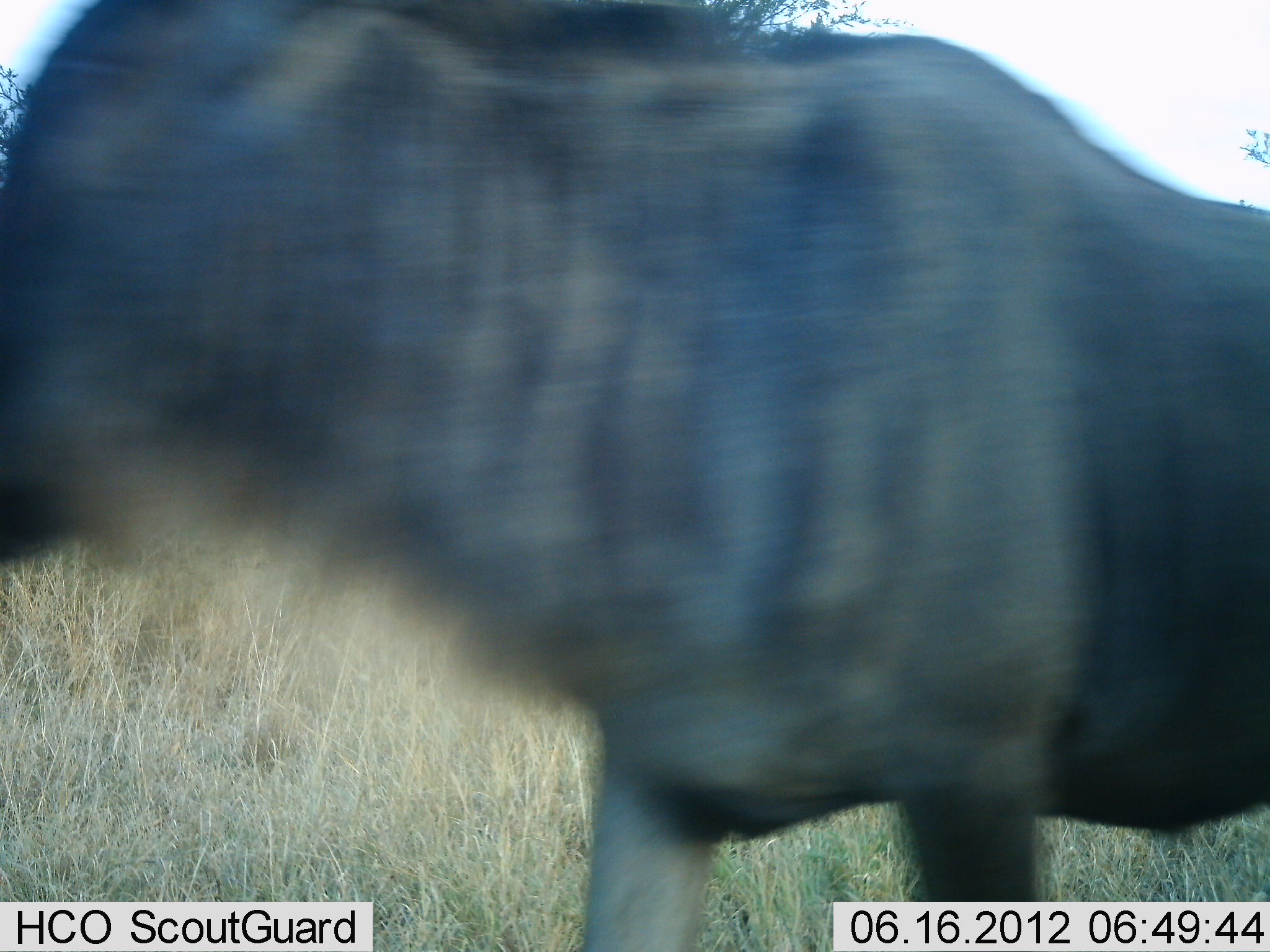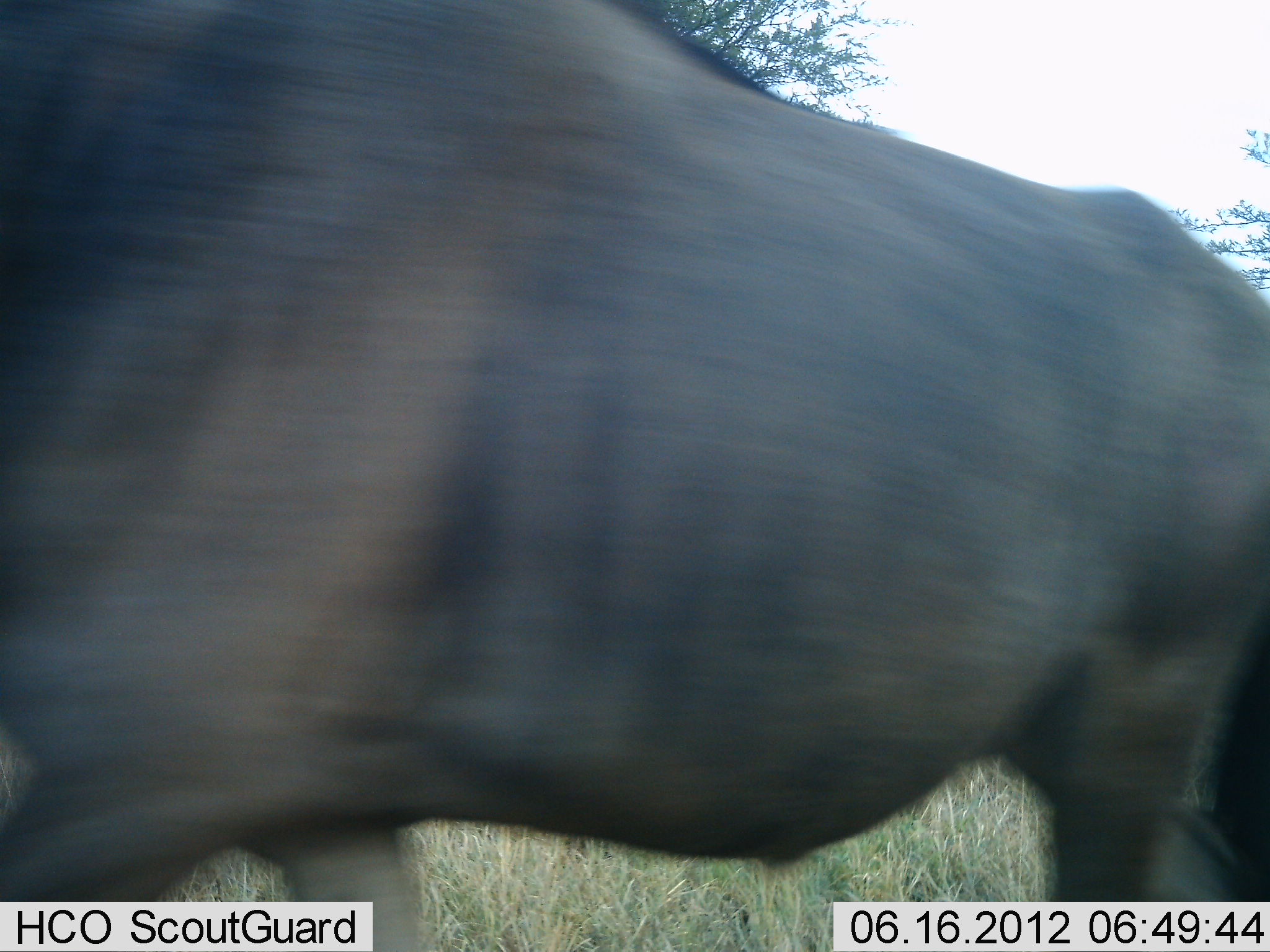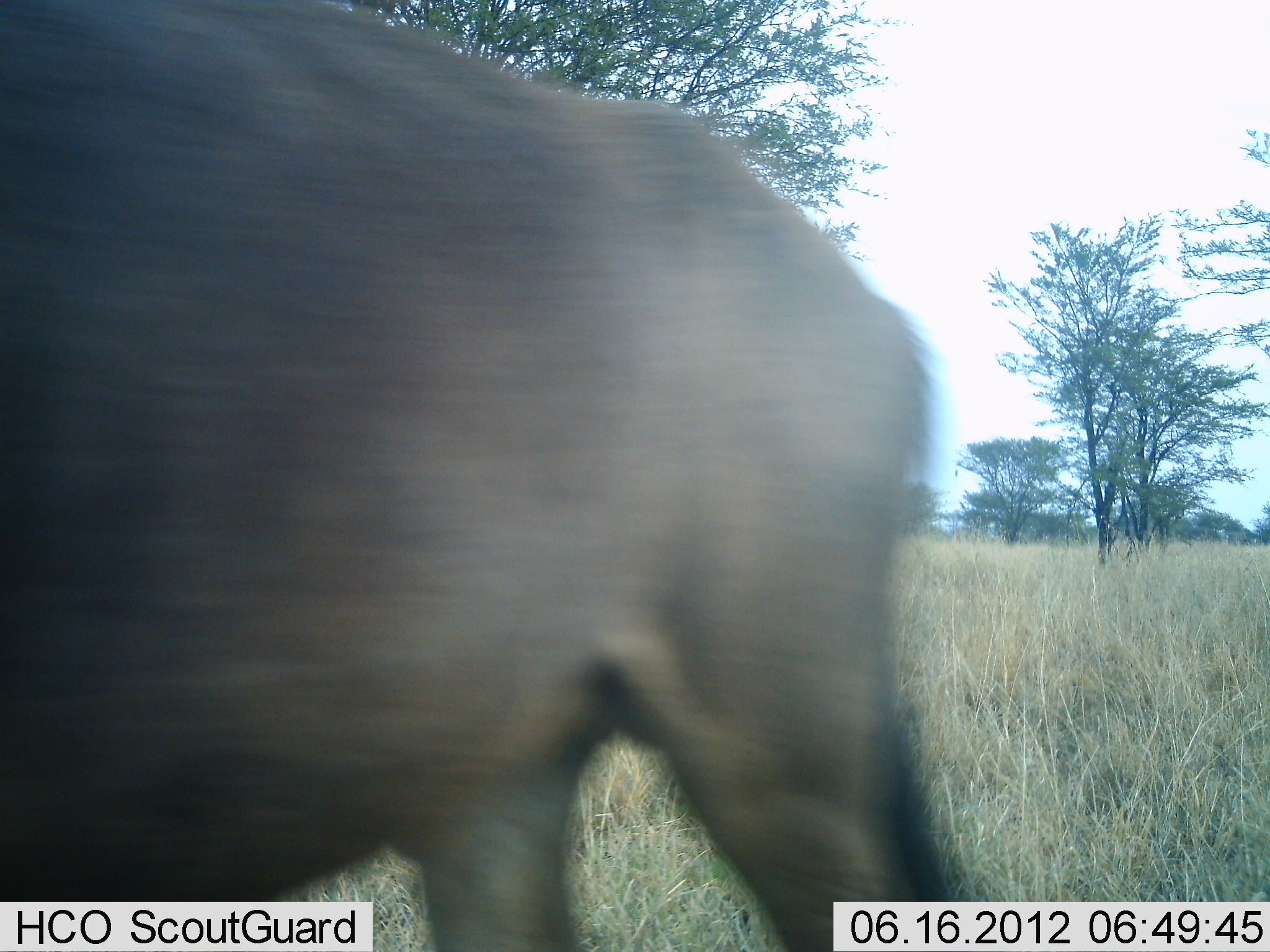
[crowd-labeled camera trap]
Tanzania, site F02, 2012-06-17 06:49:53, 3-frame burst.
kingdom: Animalia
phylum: Chordata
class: Mammalia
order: Artiodactyla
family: Bovidae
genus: Connochaetes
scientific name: Connochaetes taurinus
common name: blue wildebeest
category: wildebeest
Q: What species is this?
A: Wildebeest (blue wildebeest) (Connochaetes taurinus).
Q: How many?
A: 1.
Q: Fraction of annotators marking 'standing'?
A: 10%.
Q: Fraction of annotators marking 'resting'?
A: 0%.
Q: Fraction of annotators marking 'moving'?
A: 90%.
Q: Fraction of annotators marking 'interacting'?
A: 0%.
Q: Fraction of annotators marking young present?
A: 0%.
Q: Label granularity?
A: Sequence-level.